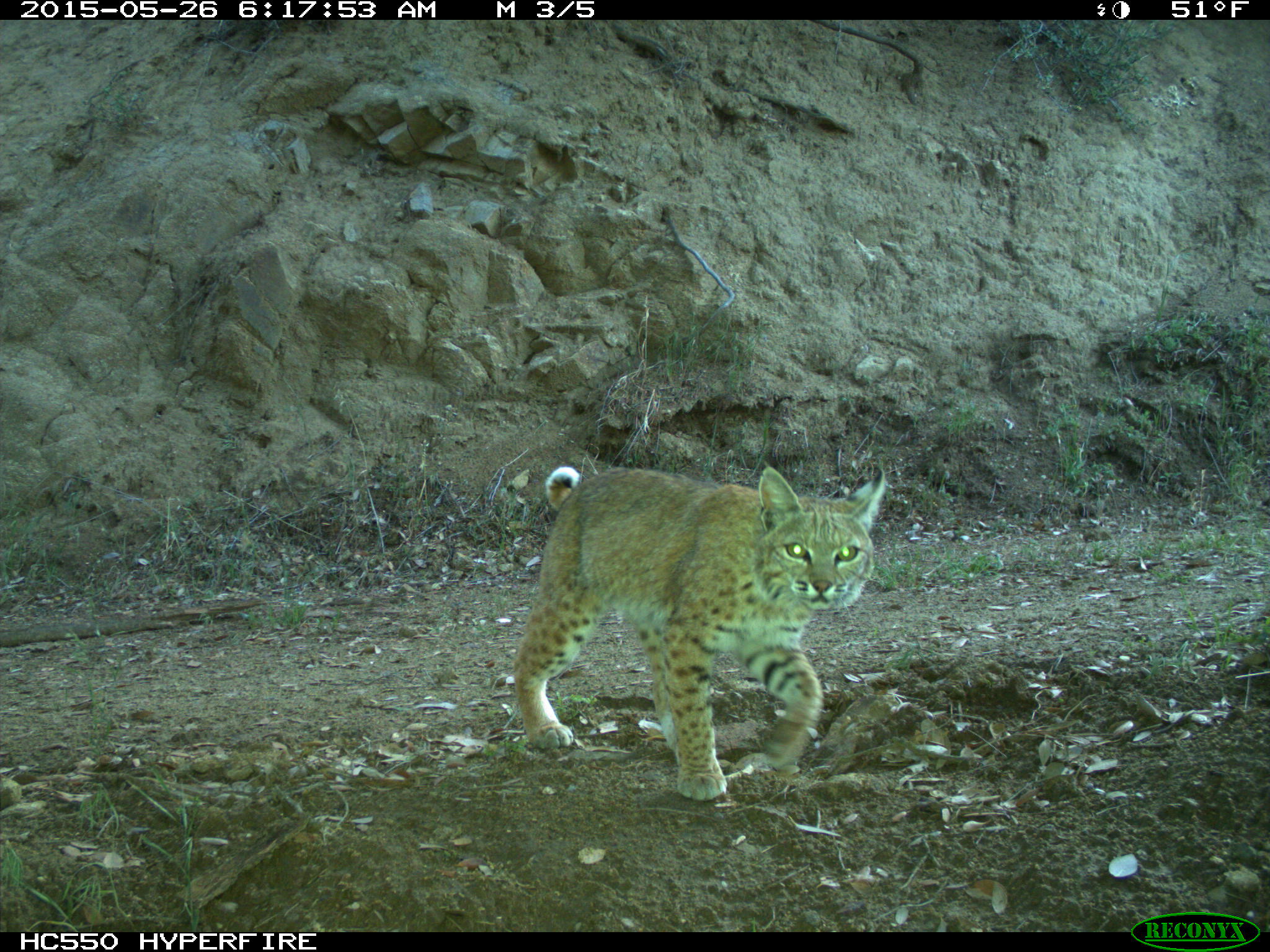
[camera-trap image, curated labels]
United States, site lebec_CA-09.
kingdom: Animalia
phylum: Chordata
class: Mammalia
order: Carnivora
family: Felidae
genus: Lynx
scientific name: Lynx rufus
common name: bobcat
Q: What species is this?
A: Lynx rufus (bobcat).